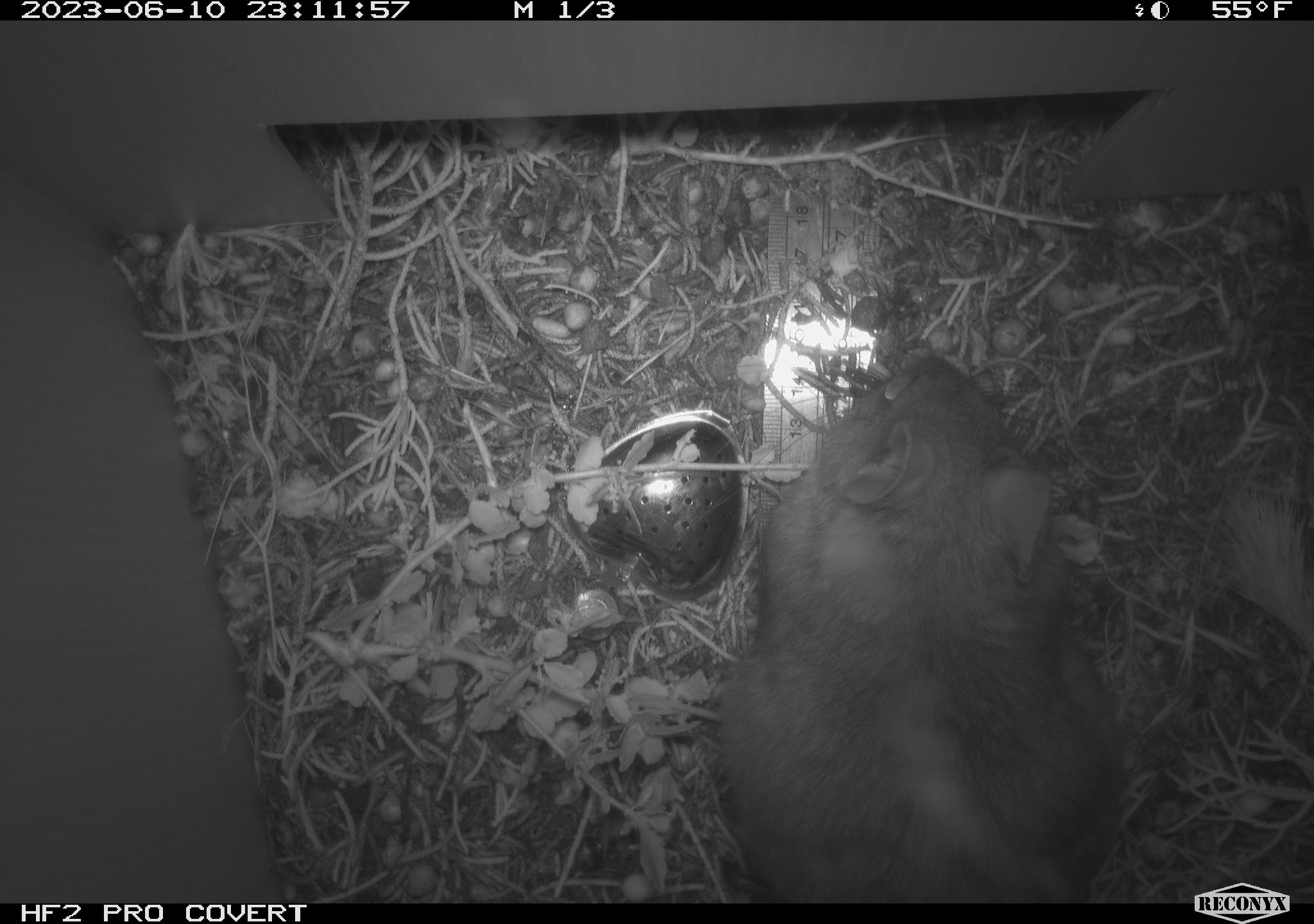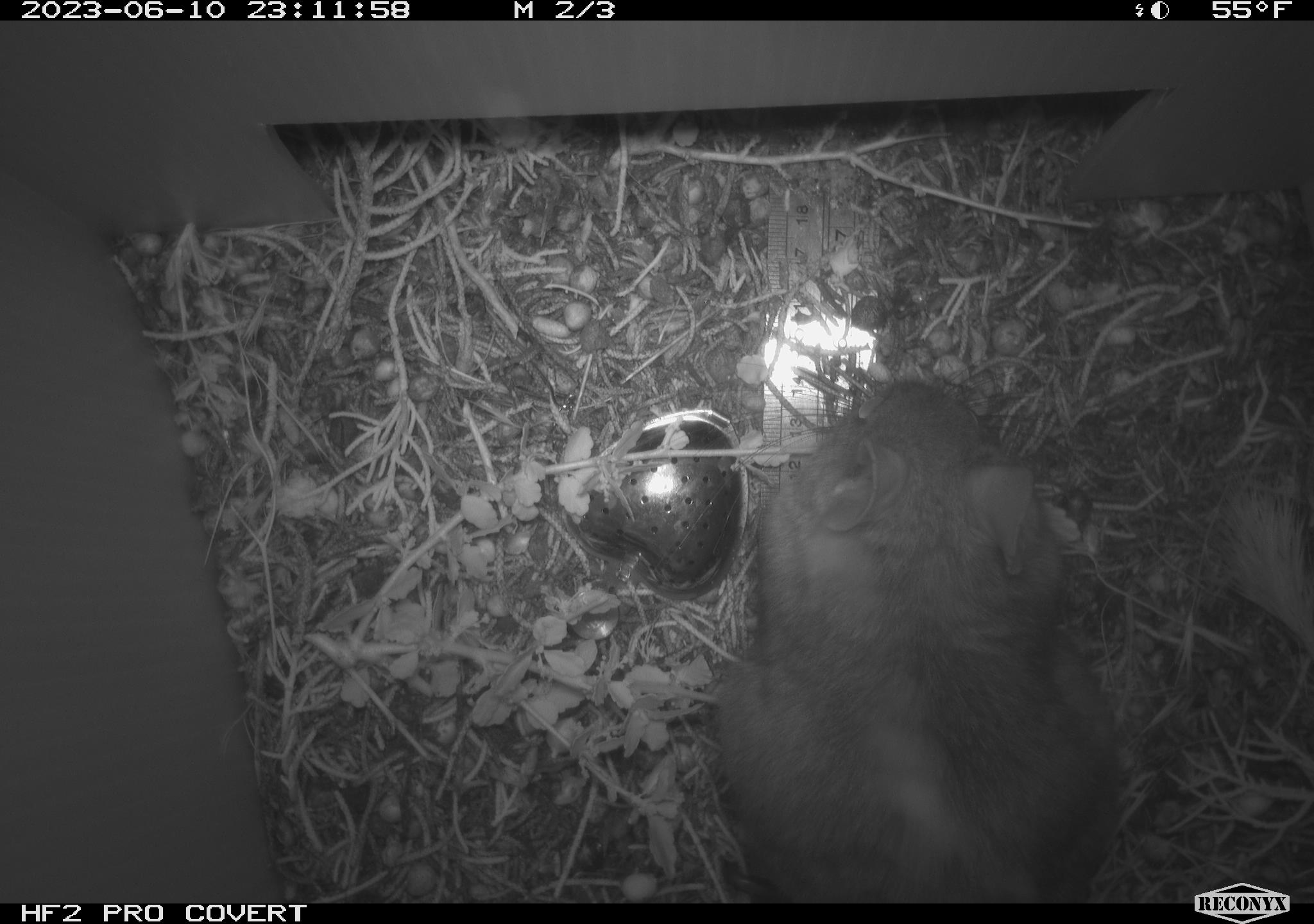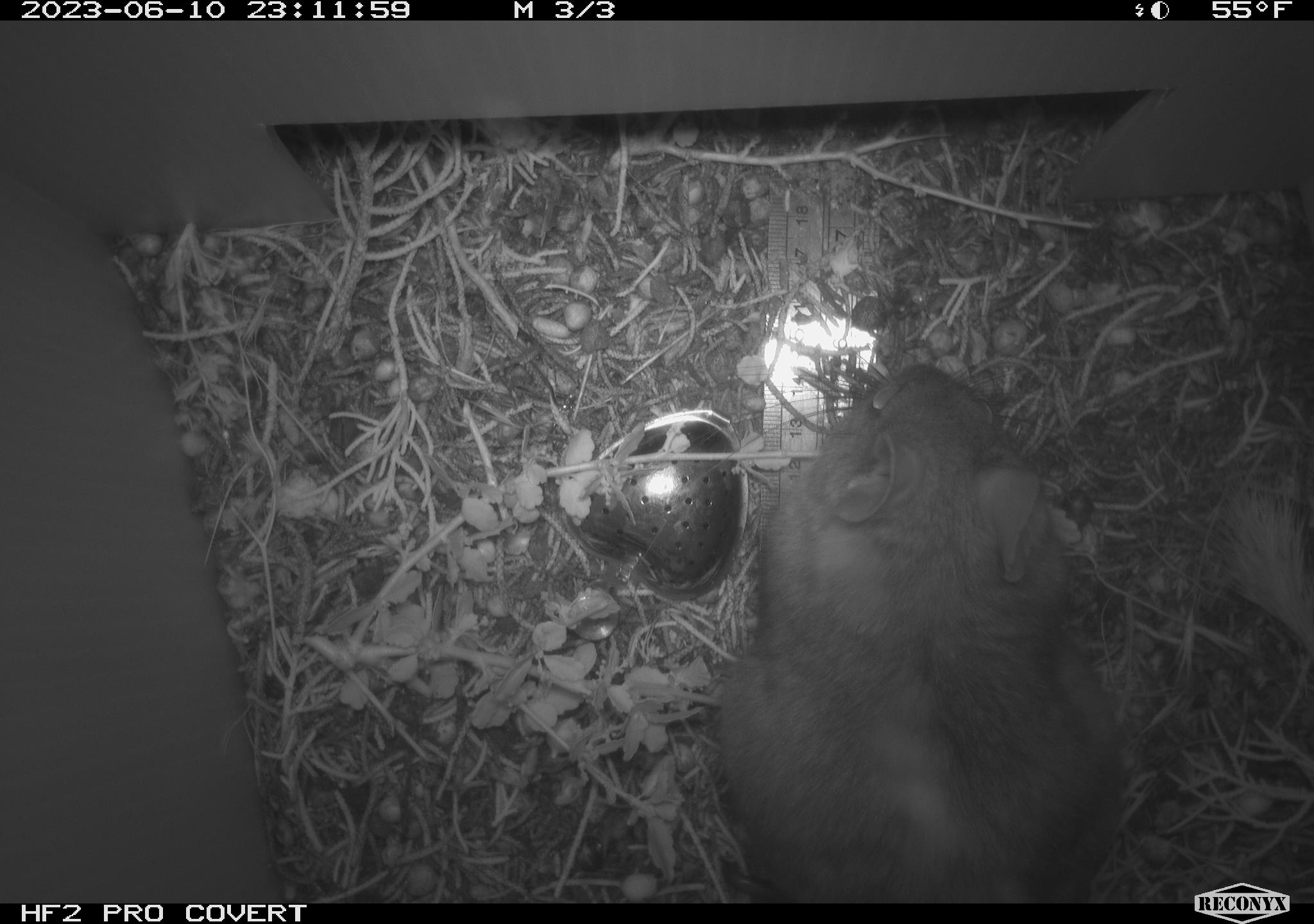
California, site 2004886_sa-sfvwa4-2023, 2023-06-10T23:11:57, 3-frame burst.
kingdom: Animalia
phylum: Chordata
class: Mammalia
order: Rodentia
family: Cricetidae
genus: Neotoma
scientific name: Neotoma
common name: pack rat or woodrat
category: neotoma species